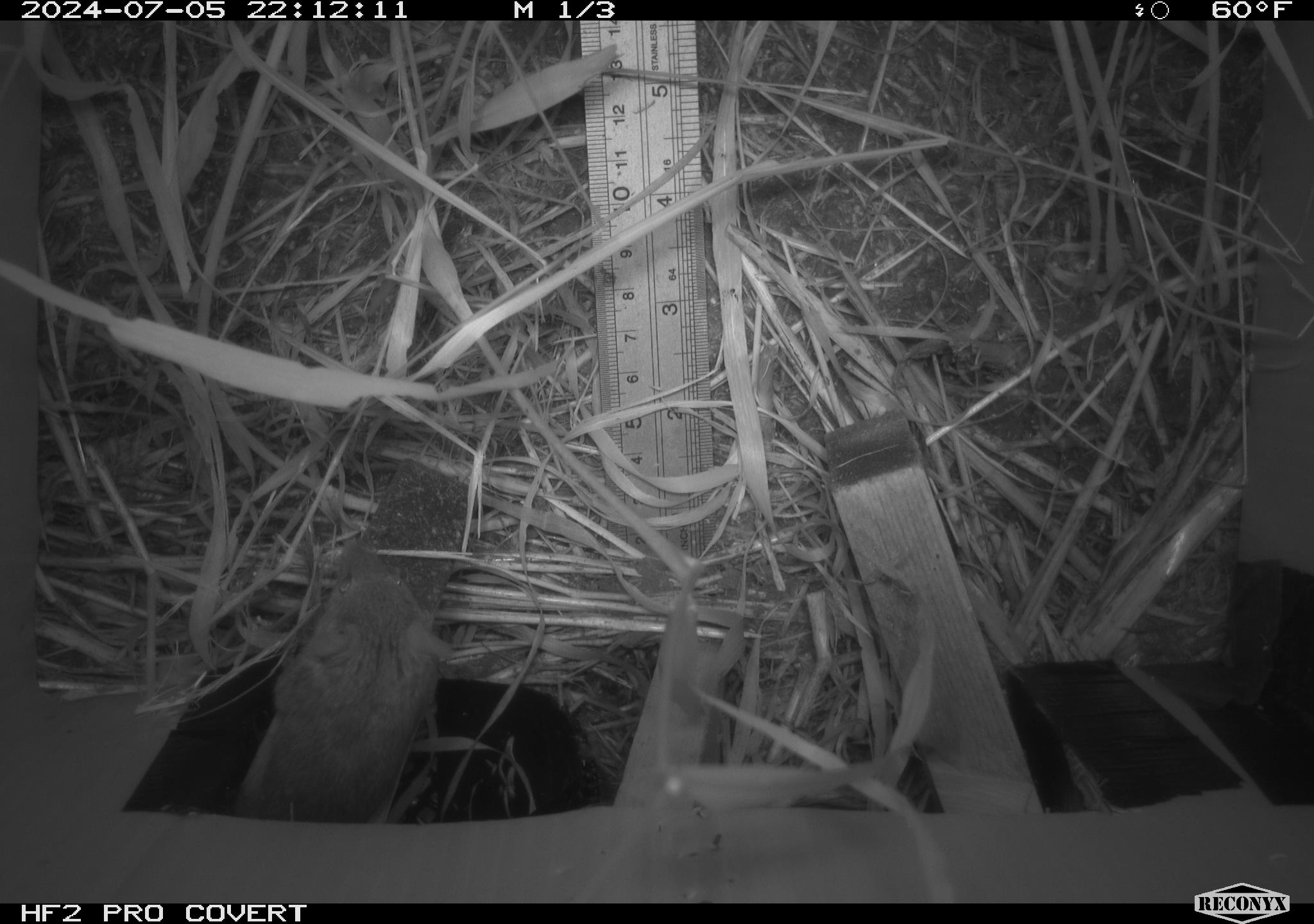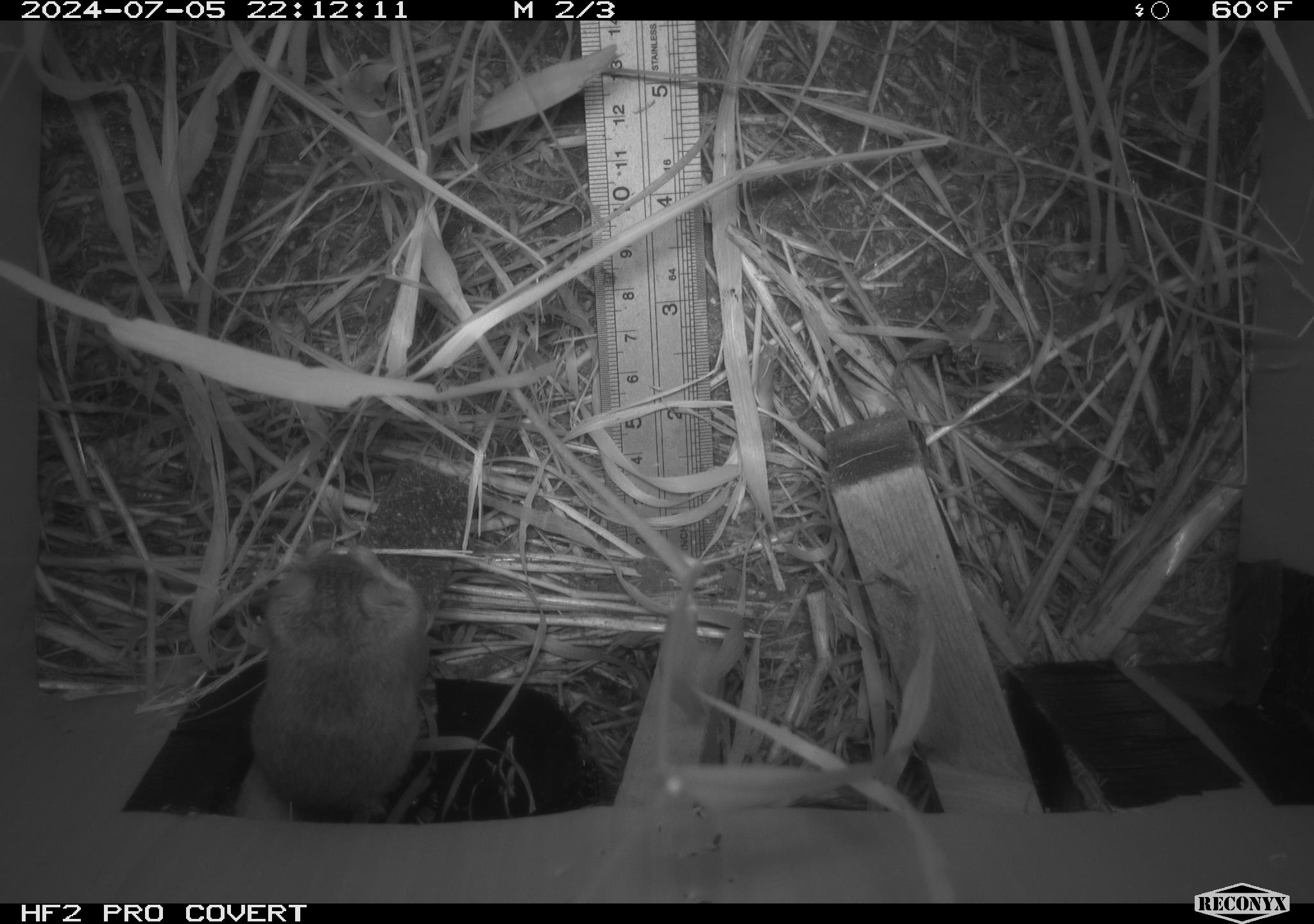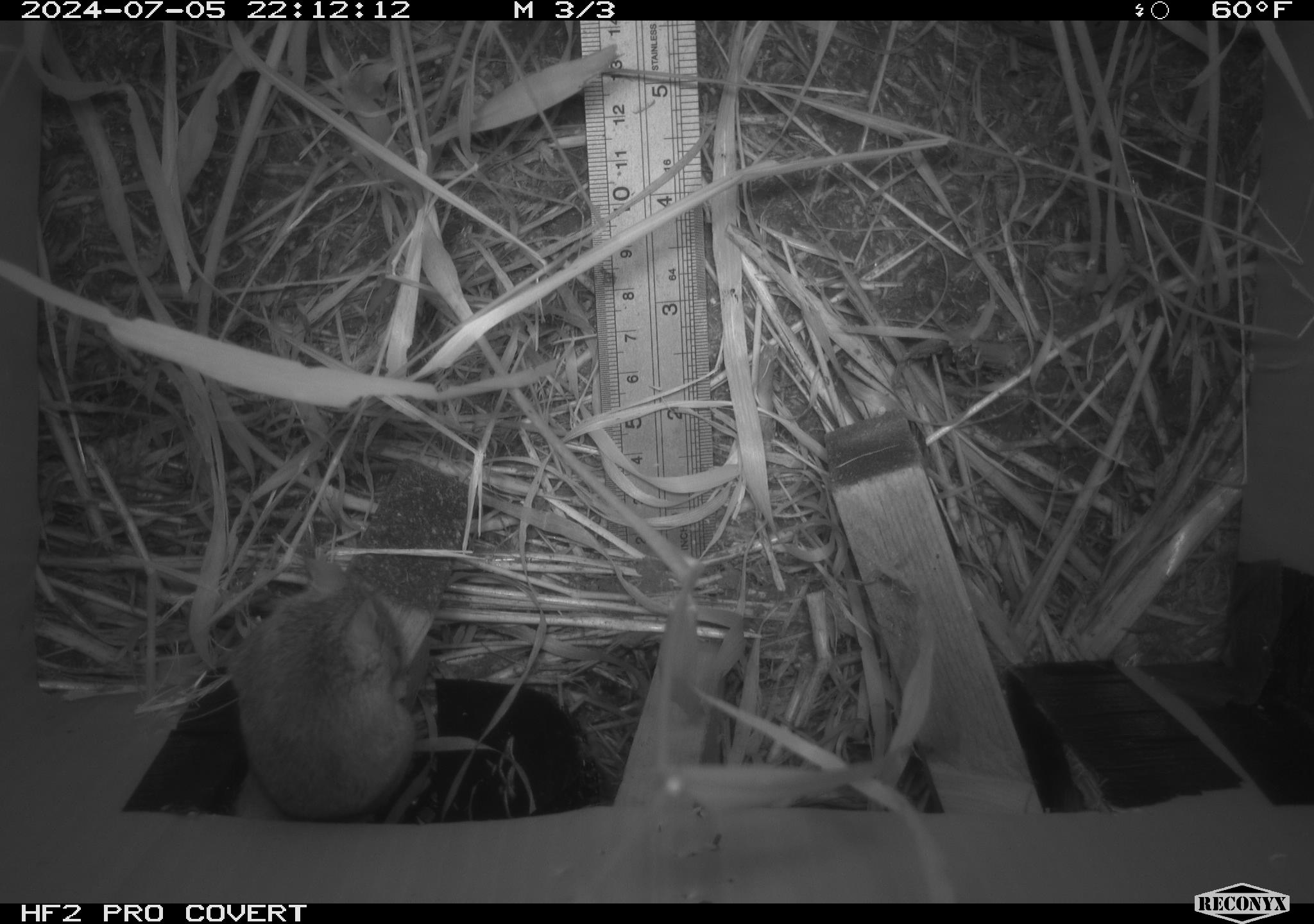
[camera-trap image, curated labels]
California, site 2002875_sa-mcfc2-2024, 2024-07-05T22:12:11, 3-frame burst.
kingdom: Animalia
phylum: Chordata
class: Mammalia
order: Rodentia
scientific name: Rodentia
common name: rodent